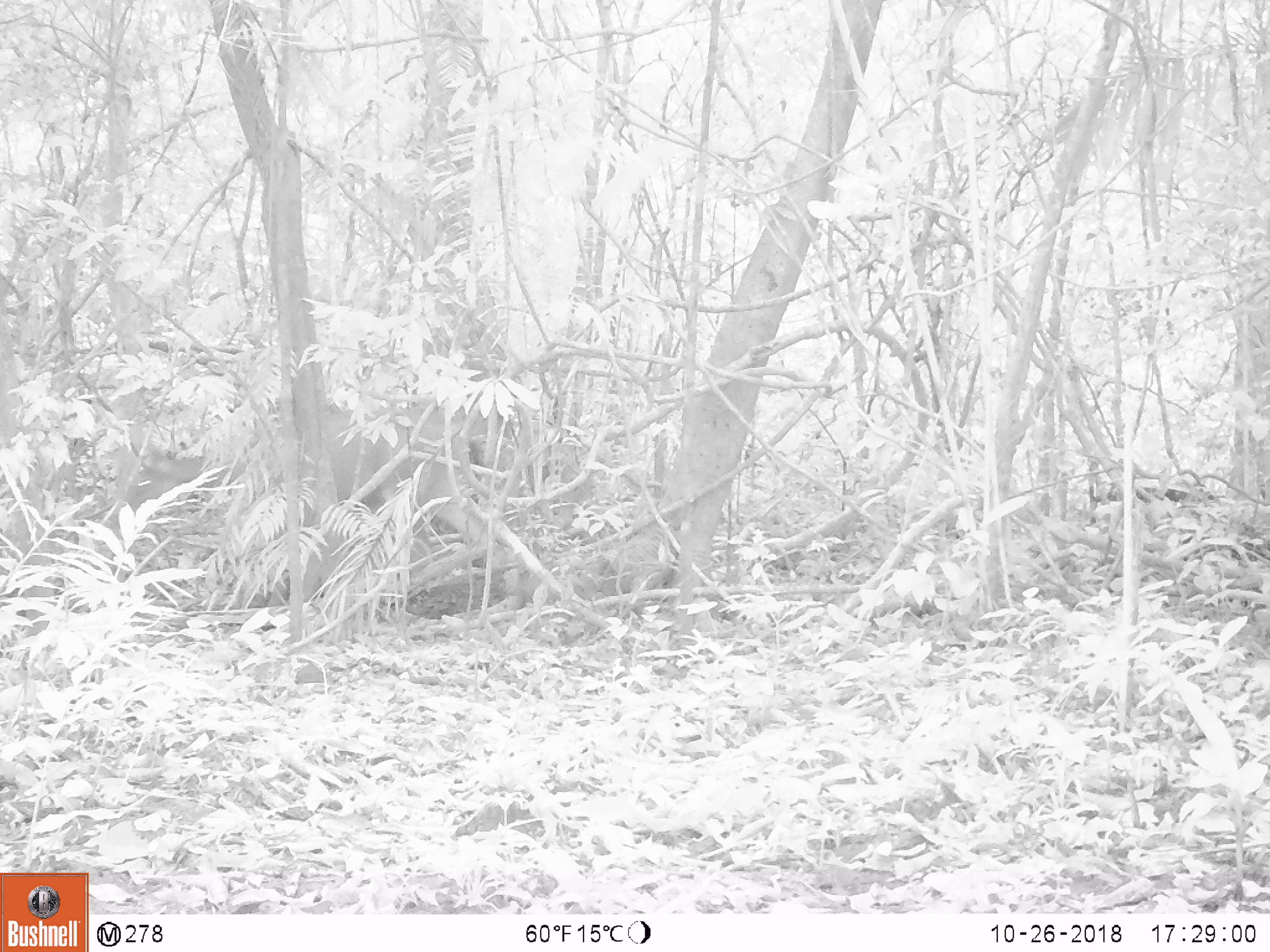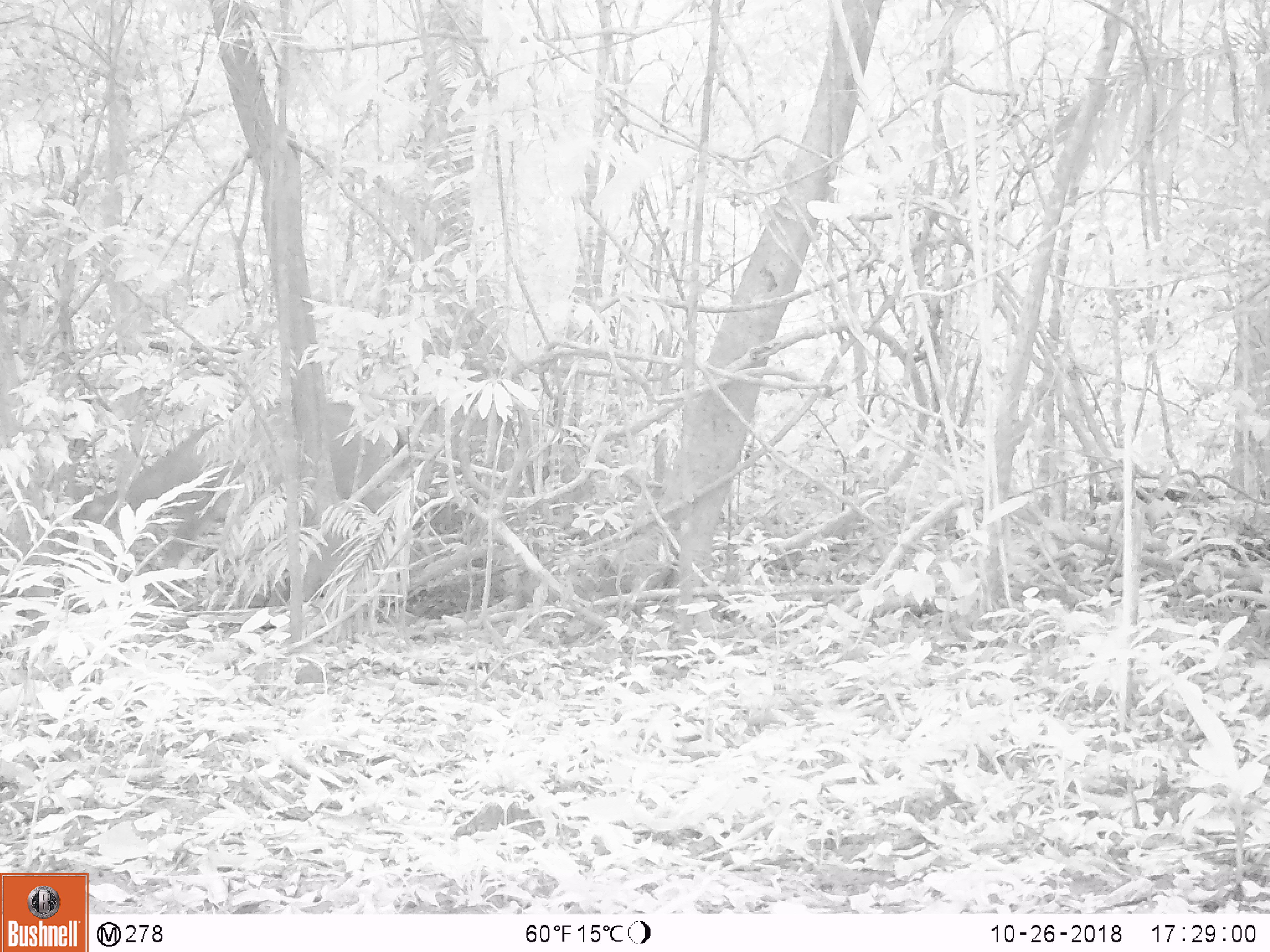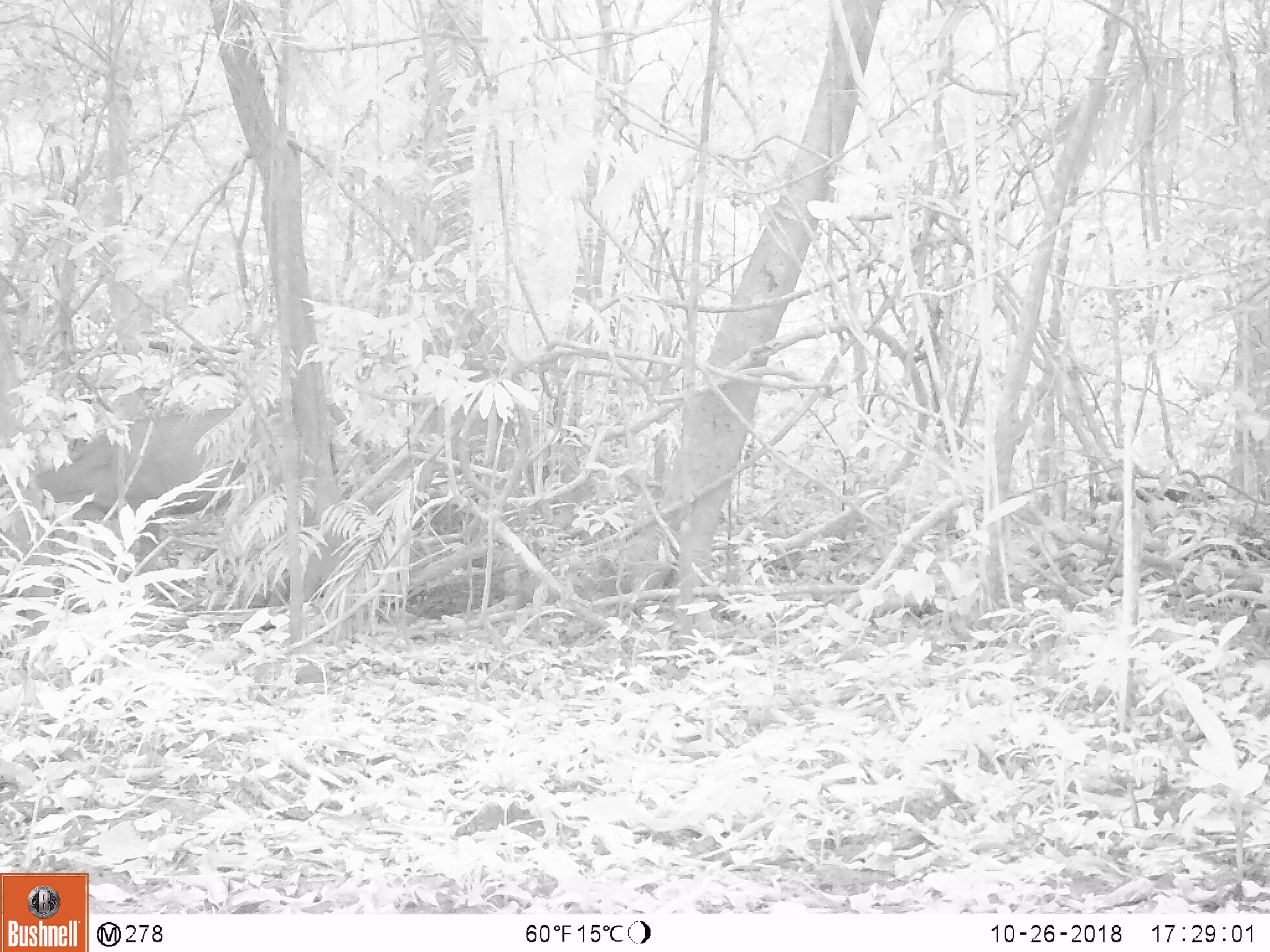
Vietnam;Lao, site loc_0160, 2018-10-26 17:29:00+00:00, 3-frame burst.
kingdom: Animalia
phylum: Chordata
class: Mammalia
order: Artiodactyla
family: Cervidae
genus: Rusa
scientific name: Rusa unicolor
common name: sambar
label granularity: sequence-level